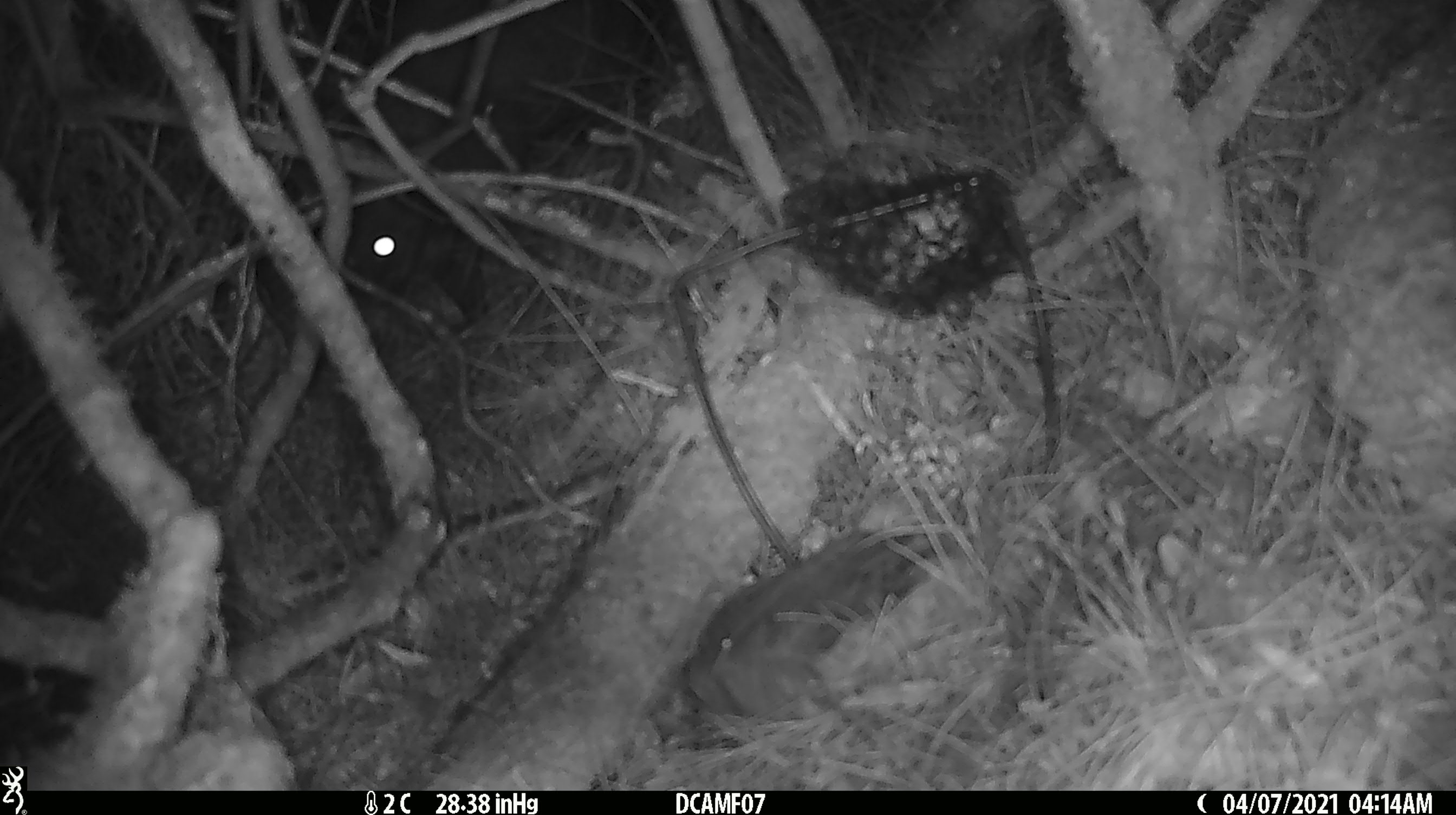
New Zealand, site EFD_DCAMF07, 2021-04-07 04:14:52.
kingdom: Animalia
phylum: Chordata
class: Mammalia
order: Diprotodontia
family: Phalangeridae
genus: Trichosurus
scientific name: Trichosurus vulpecula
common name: common brushtail possum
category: possum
Possum (common brushtail possum) (Trichosurus vulpecula).